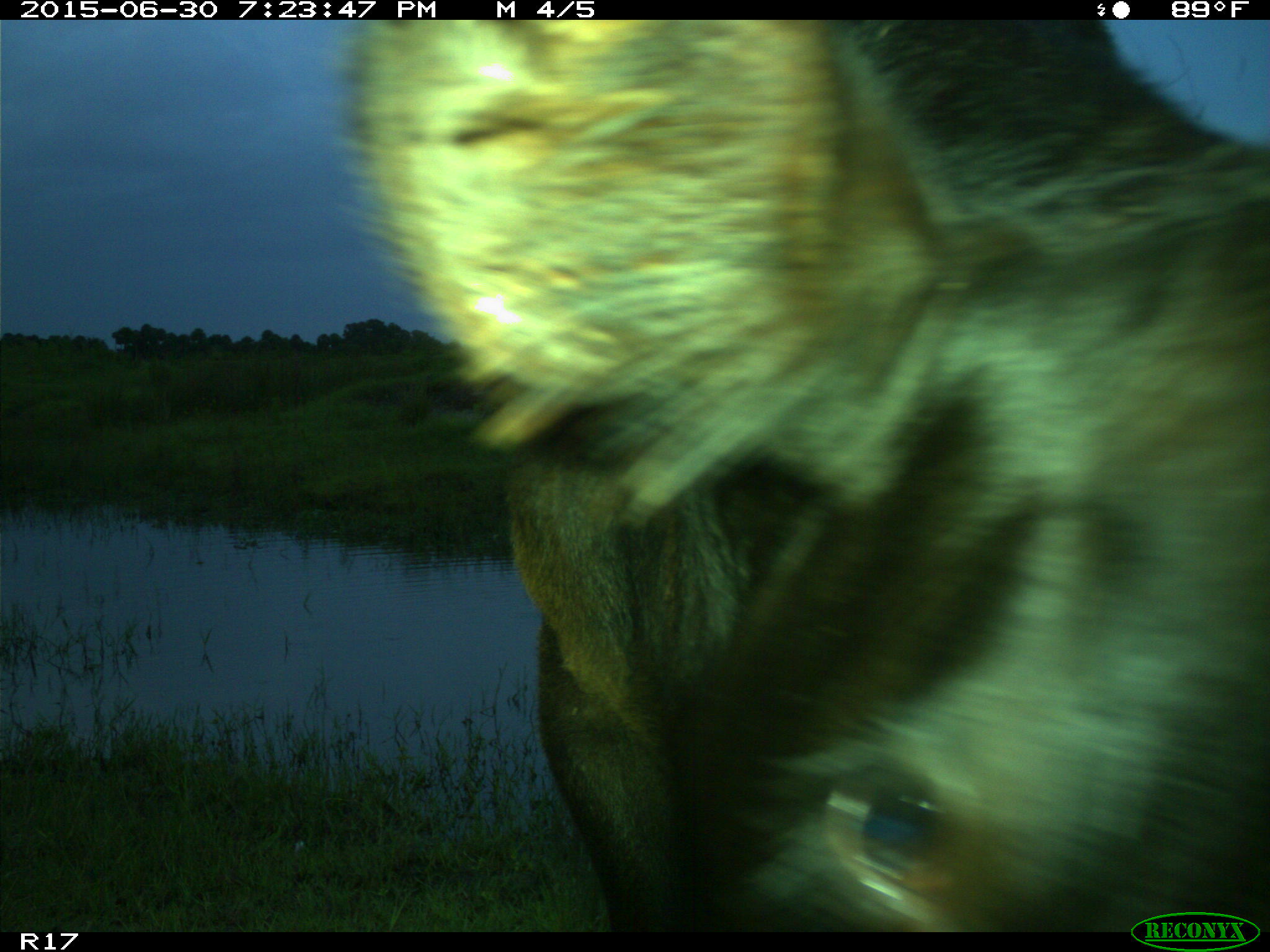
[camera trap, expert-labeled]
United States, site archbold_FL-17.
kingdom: Animalia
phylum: Chordata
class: Mammalia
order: Artiodactyla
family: Bovidae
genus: Bos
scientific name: Bos taurus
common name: domestic cow